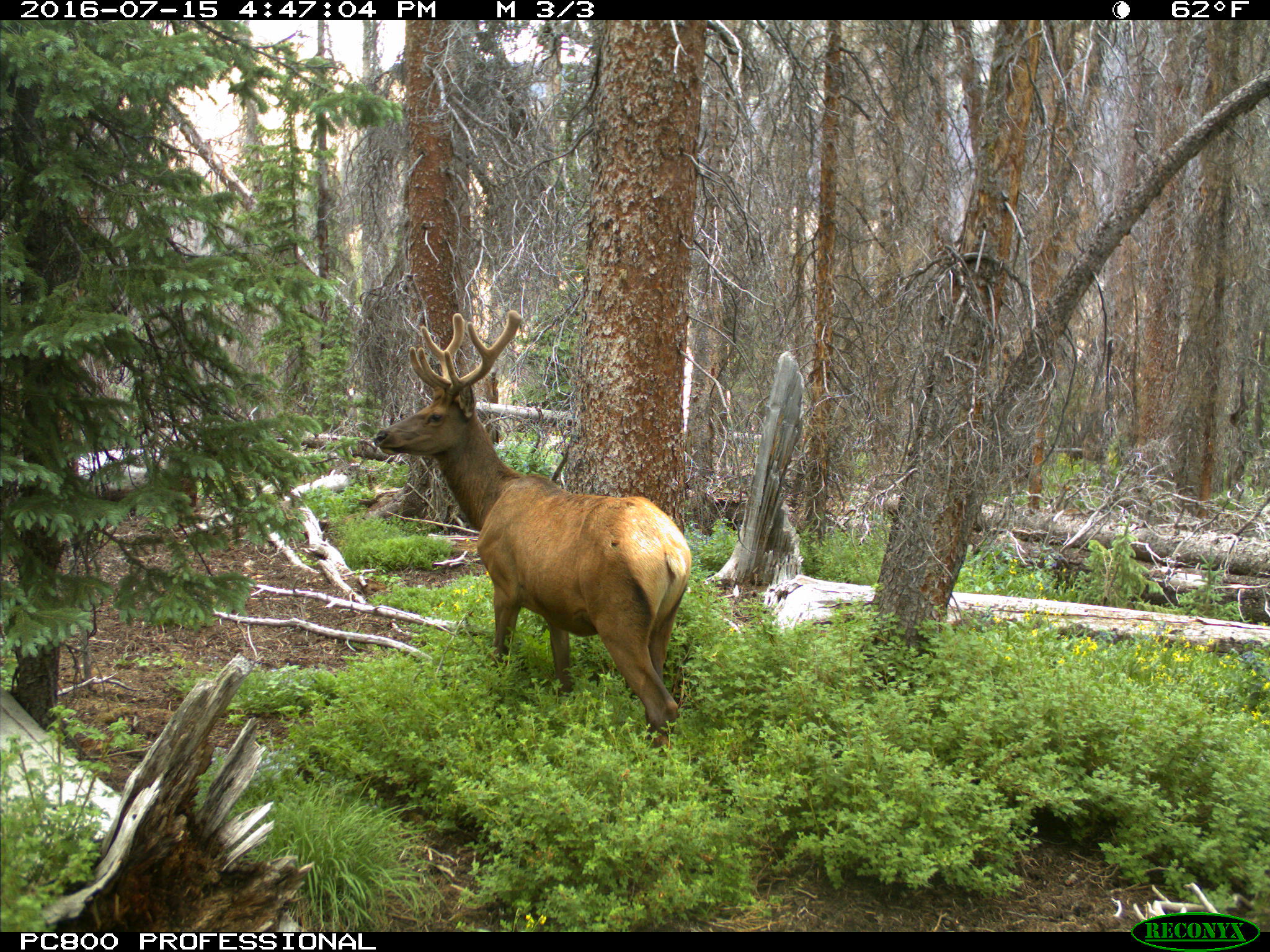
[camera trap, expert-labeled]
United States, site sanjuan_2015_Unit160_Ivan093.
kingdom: Animalia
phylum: Chordata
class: Mammalia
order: Artiodactyla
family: Cervidae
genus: Cervus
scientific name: Cervus elaphus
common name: red deer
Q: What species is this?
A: Cervus elaphus (red deer).